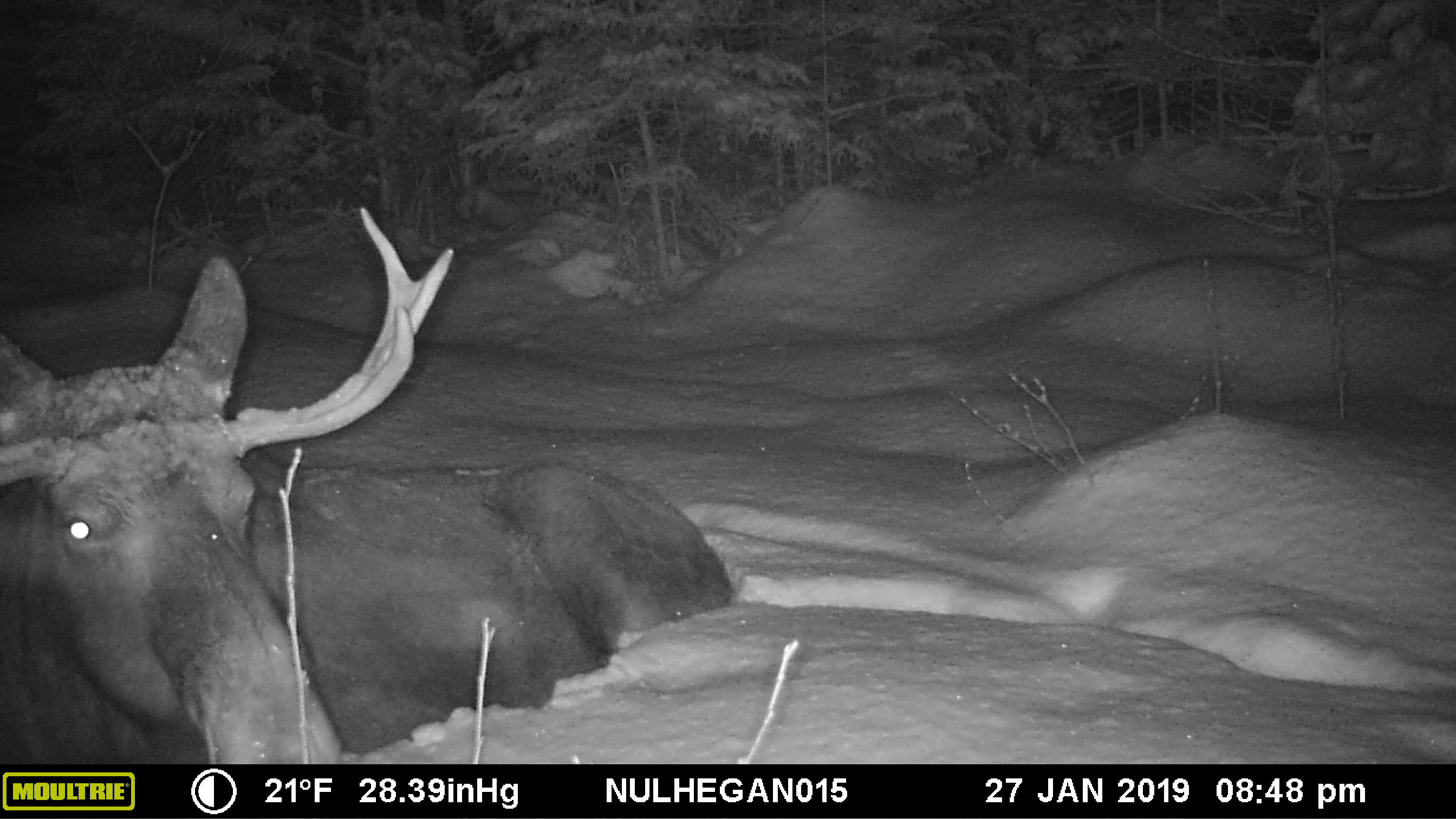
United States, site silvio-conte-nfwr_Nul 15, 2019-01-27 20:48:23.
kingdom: Animalia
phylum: Chordata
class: Mammalia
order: Artiodactyla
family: Cervidae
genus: Alces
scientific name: Alces alces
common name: moose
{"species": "moose (Alces alces)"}